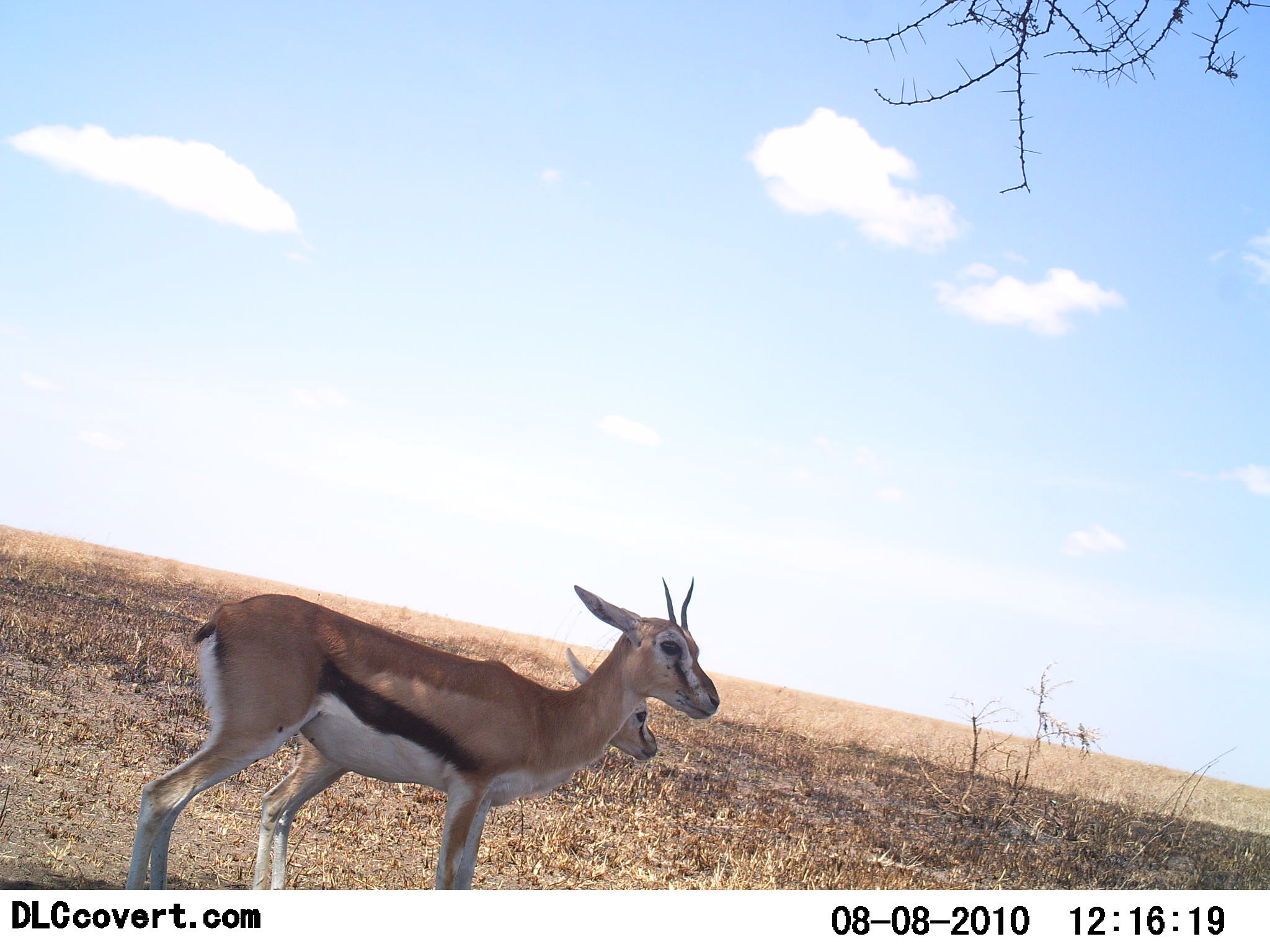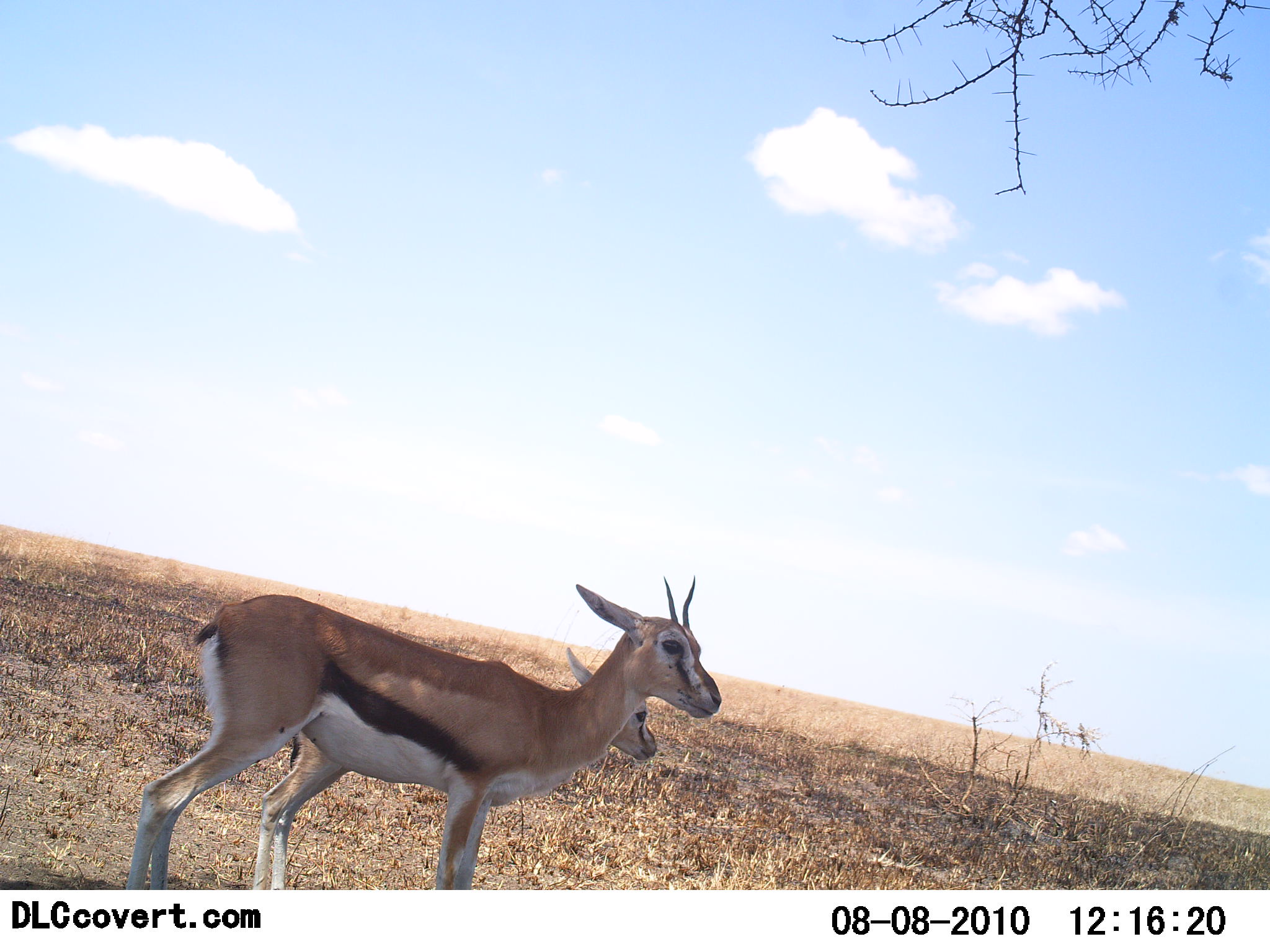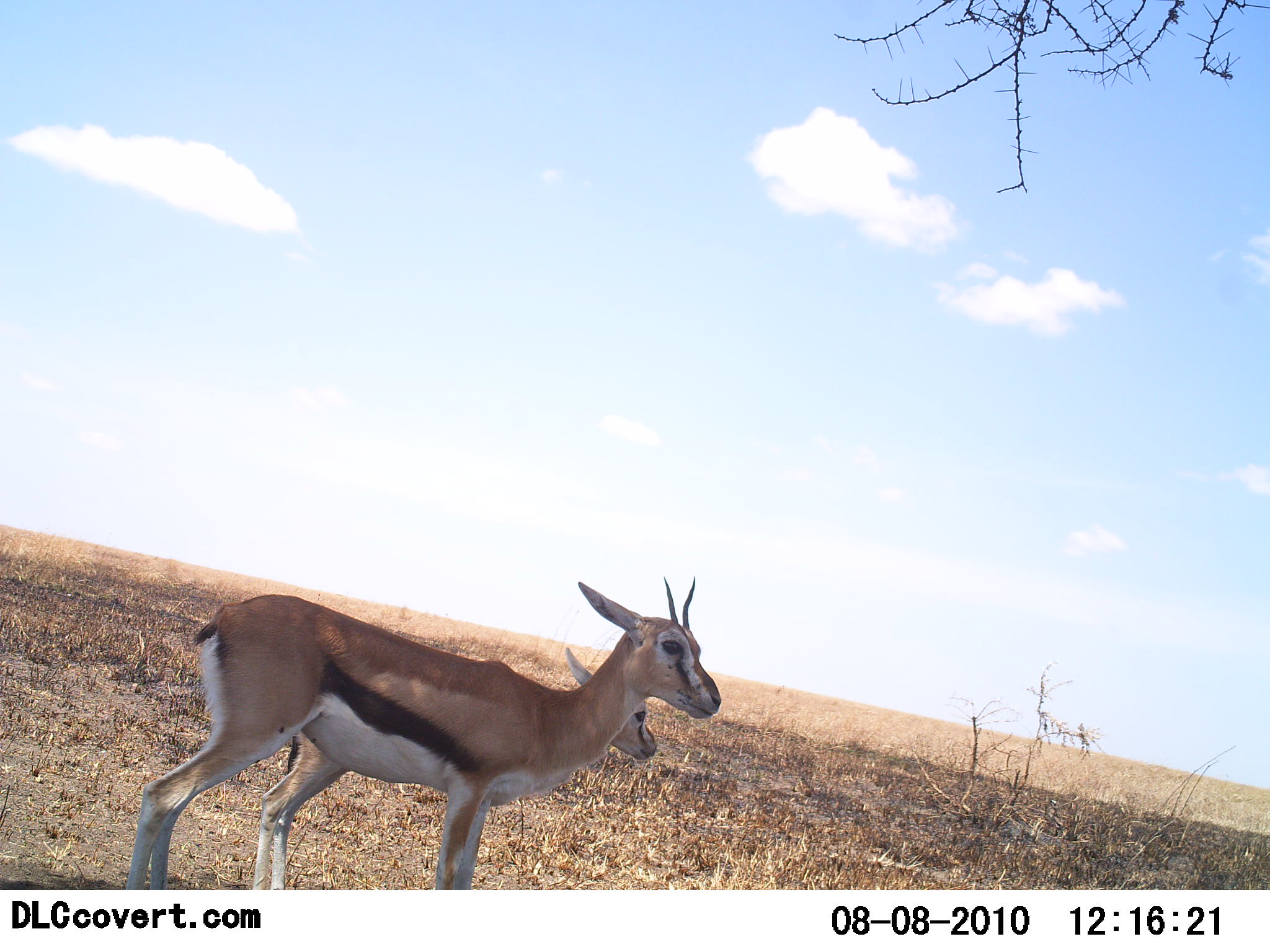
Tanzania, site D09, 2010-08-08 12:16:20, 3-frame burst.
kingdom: Animalia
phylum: Chordata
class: Mammalia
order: Artiodactyla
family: Bovidae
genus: Eudorcas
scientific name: Eudorcas thomsonii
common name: thomson's gazelle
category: gazellethomsons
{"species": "gazellethomsons (thomson's gazelle) (Eudorcas thomsonii)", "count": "2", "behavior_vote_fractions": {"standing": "100%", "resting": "0%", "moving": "0%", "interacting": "0%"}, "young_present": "42%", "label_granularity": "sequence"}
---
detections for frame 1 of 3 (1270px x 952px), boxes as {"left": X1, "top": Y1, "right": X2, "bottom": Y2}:
animal: {"left": 127, "top": 575, "right": 726, "bottom": 952}; {"left": 252, "top": 645, "right": 659, "bottom": 952}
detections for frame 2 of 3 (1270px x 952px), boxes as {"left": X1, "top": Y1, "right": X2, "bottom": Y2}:
animal: {"left": 125, "top": 573, "right": 722, "bottom": 952}; {"left": 252, "top": 644, "right": 657, "bottom": 890}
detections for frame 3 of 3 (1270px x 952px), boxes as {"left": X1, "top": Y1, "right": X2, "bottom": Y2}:
animal: {"left": 125, "top": 573, "right": 722, "bottom": 952}; {"left": 252, "top": 644, "right": 657, "bottom": 890}